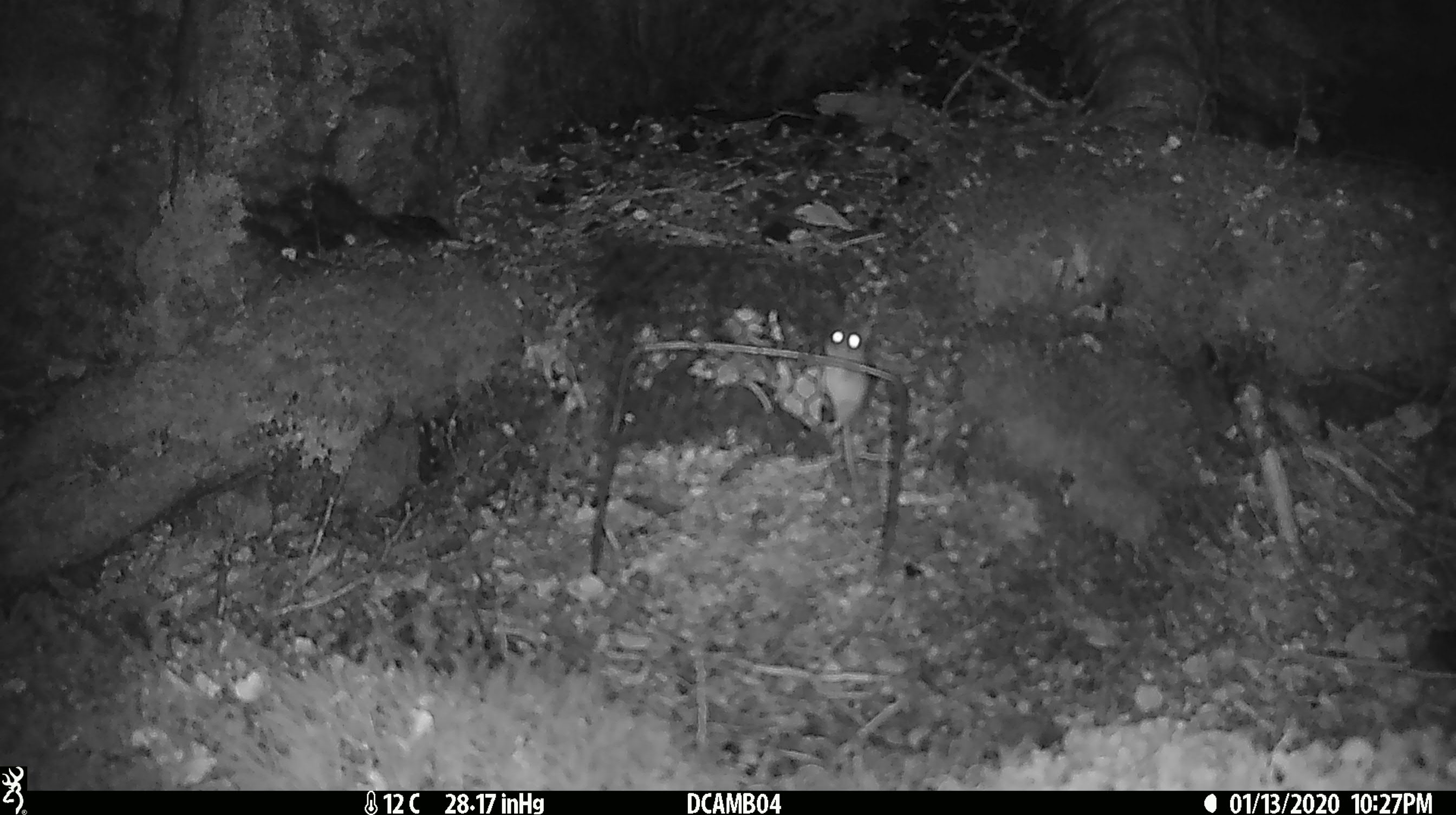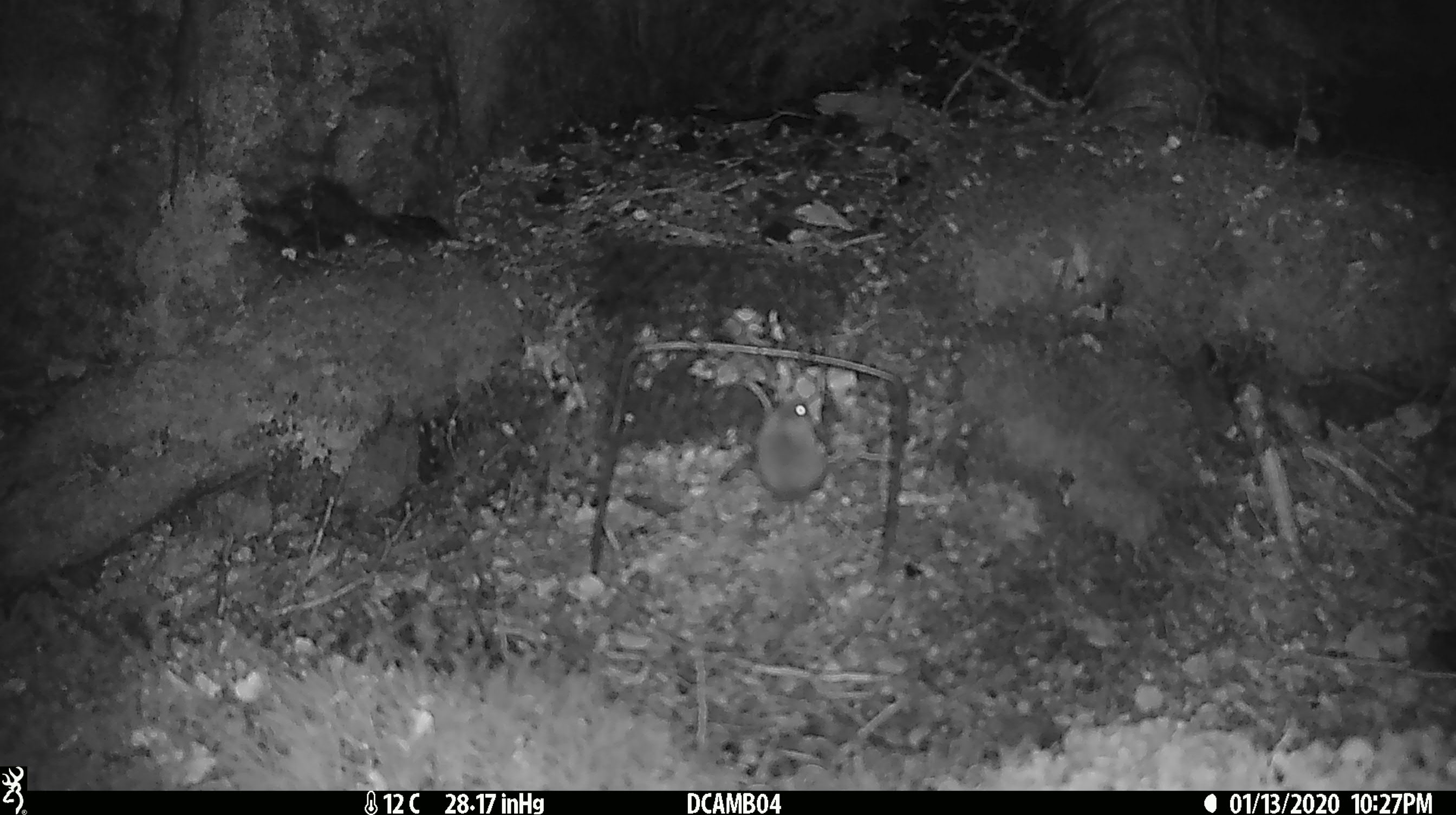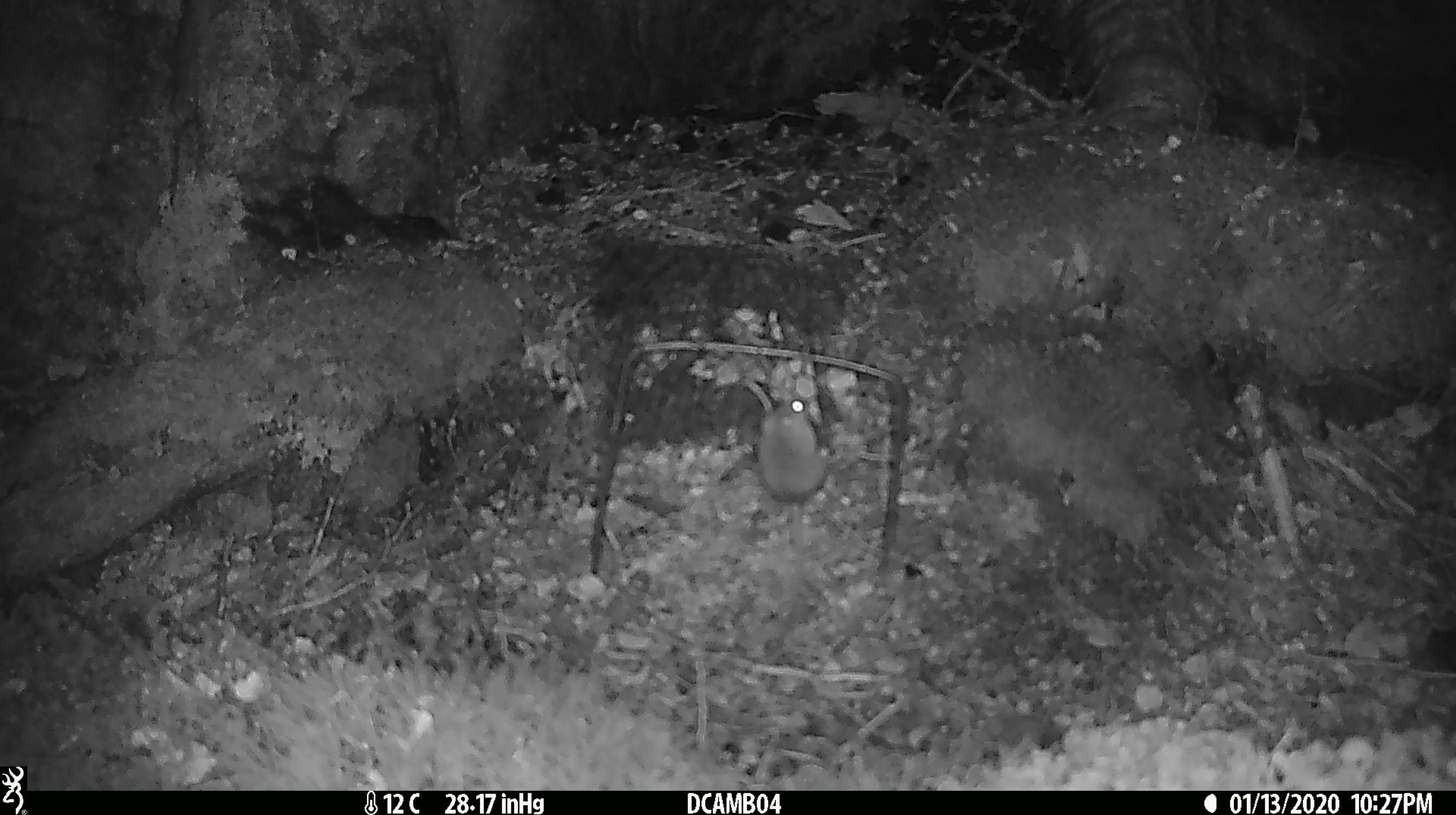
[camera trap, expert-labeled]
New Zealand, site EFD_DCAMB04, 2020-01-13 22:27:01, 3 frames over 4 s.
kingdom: Animalia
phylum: Chordata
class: Mammalia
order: Rodentia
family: Muridae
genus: Mus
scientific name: Mus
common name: mouse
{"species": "mouse (Mus)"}